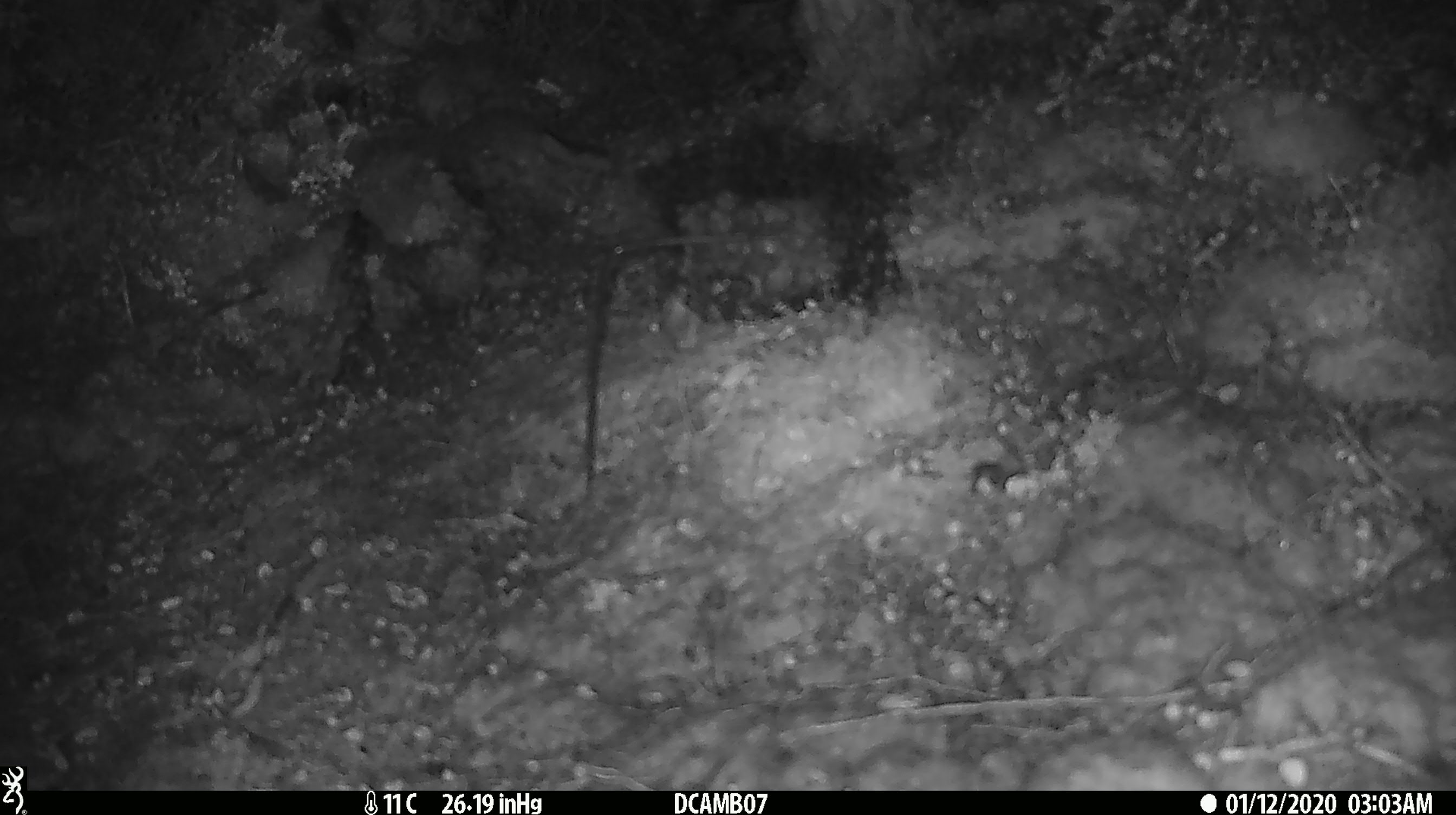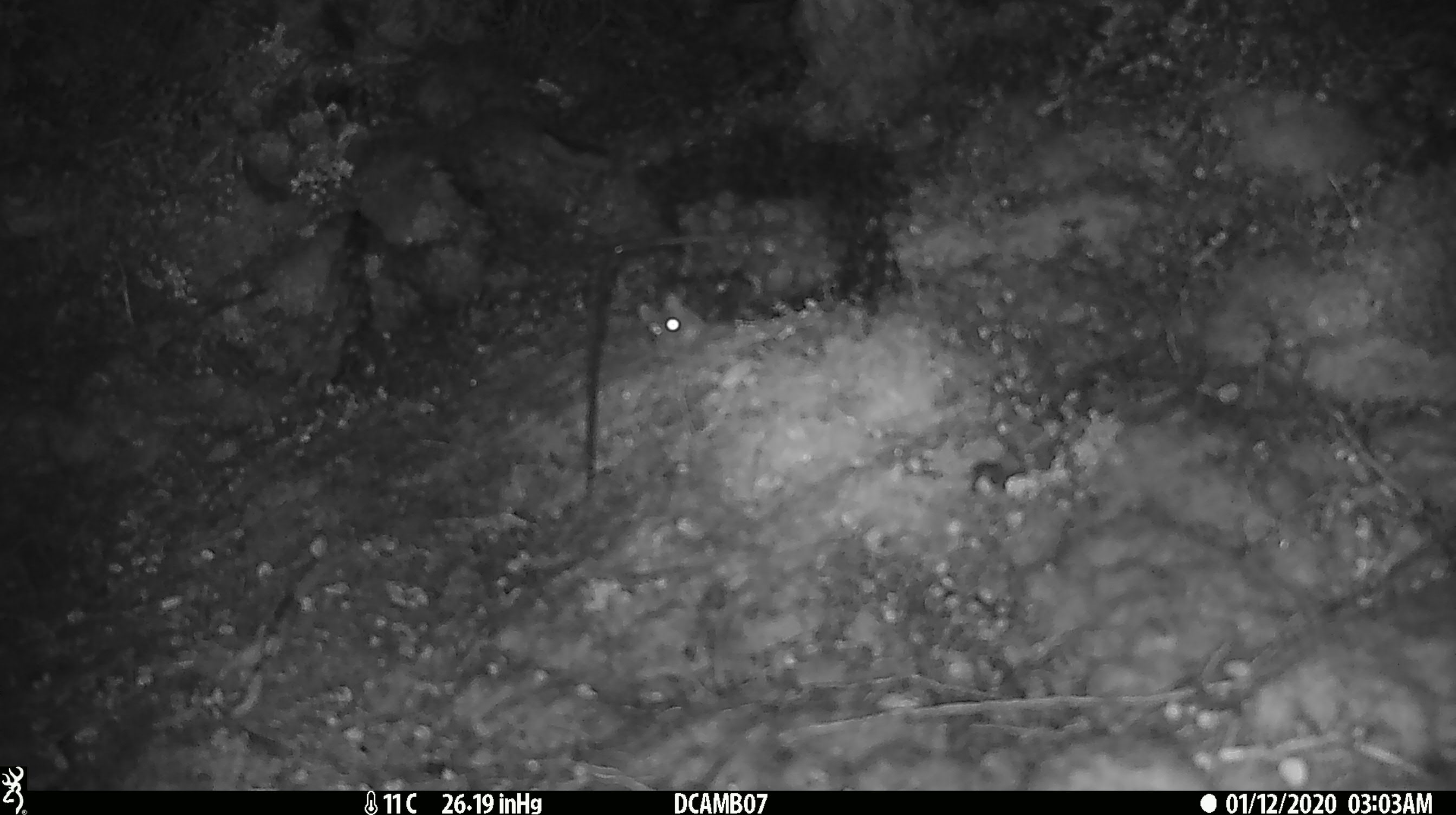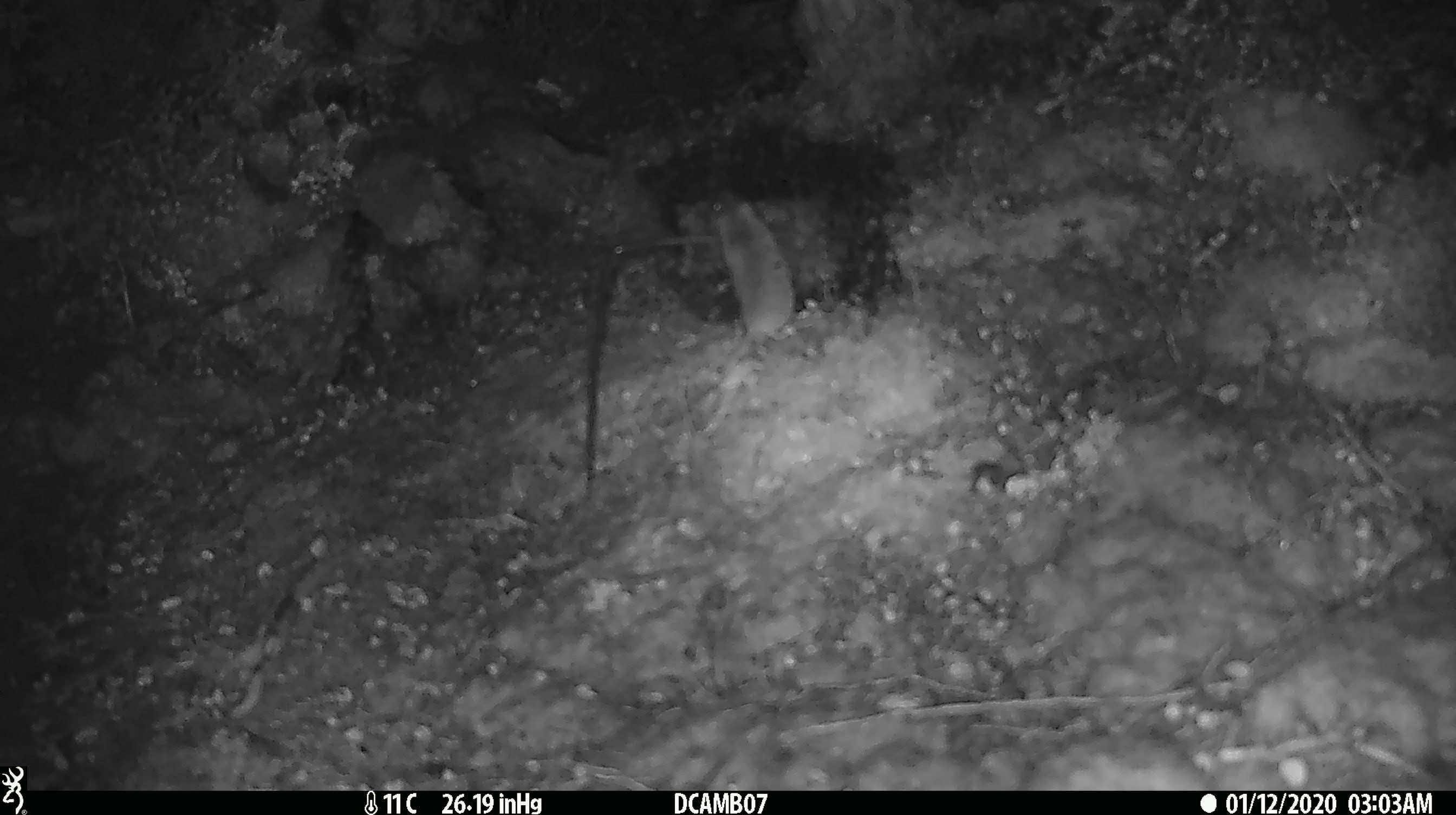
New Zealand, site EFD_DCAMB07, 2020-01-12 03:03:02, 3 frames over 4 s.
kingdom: Animalia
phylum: Chordata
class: Mammalia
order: Rodentia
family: Muridae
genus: Mus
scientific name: Mus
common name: mouse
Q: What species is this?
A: Mouse (Mus).